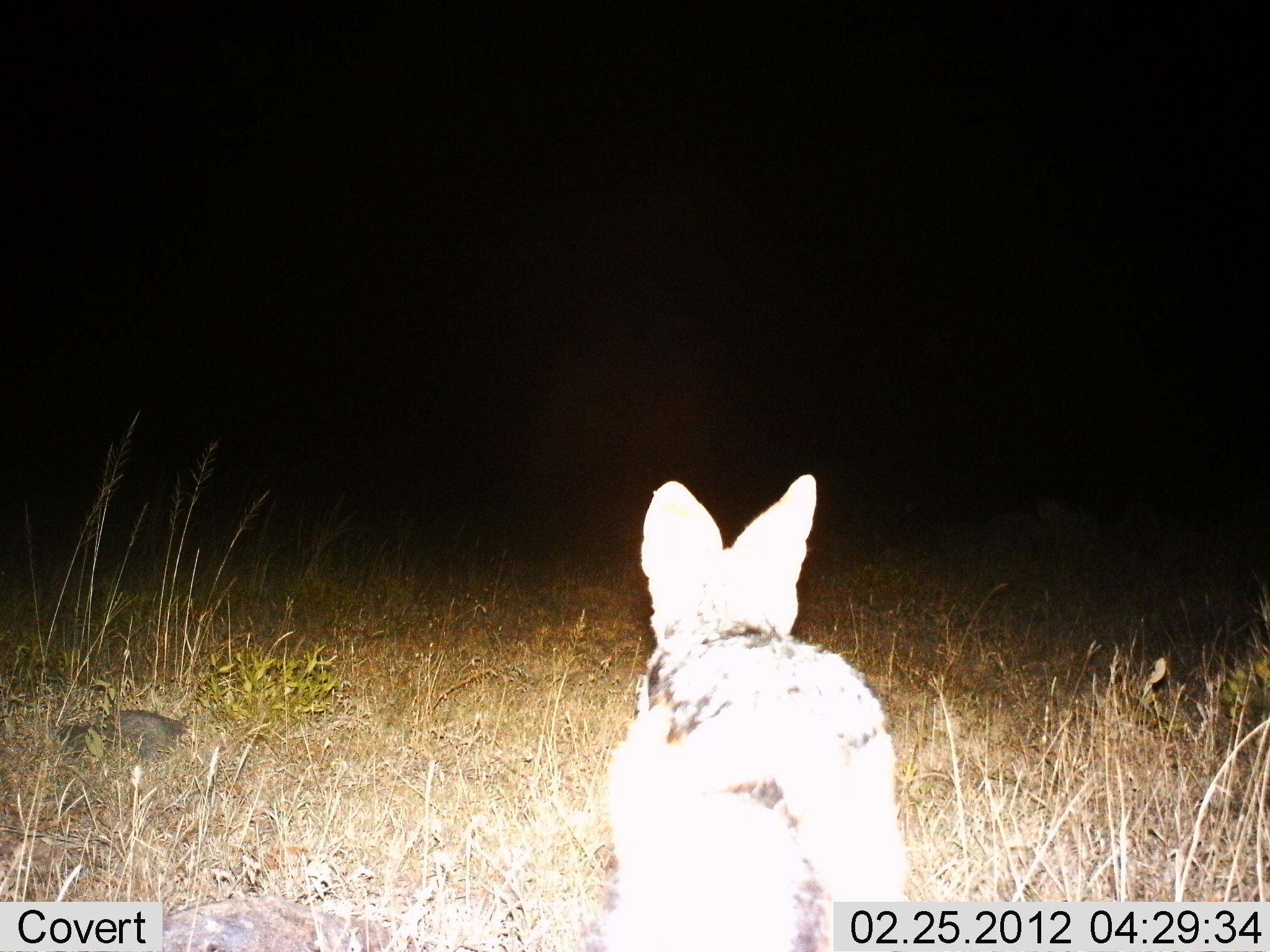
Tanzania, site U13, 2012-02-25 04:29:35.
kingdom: Animalia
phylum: Chordata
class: Mammalia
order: Carnivora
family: Canidae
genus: Lupulella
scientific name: Lupulella mesomelas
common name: black-backed jackal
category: jackal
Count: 1.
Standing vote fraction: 44%.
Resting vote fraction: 0%.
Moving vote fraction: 56%.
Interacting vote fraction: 0%.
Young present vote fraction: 0%.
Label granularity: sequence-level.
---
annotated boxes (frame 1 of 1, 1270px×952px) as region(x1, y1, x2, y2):
animal: region(593, 471, 913, 952)